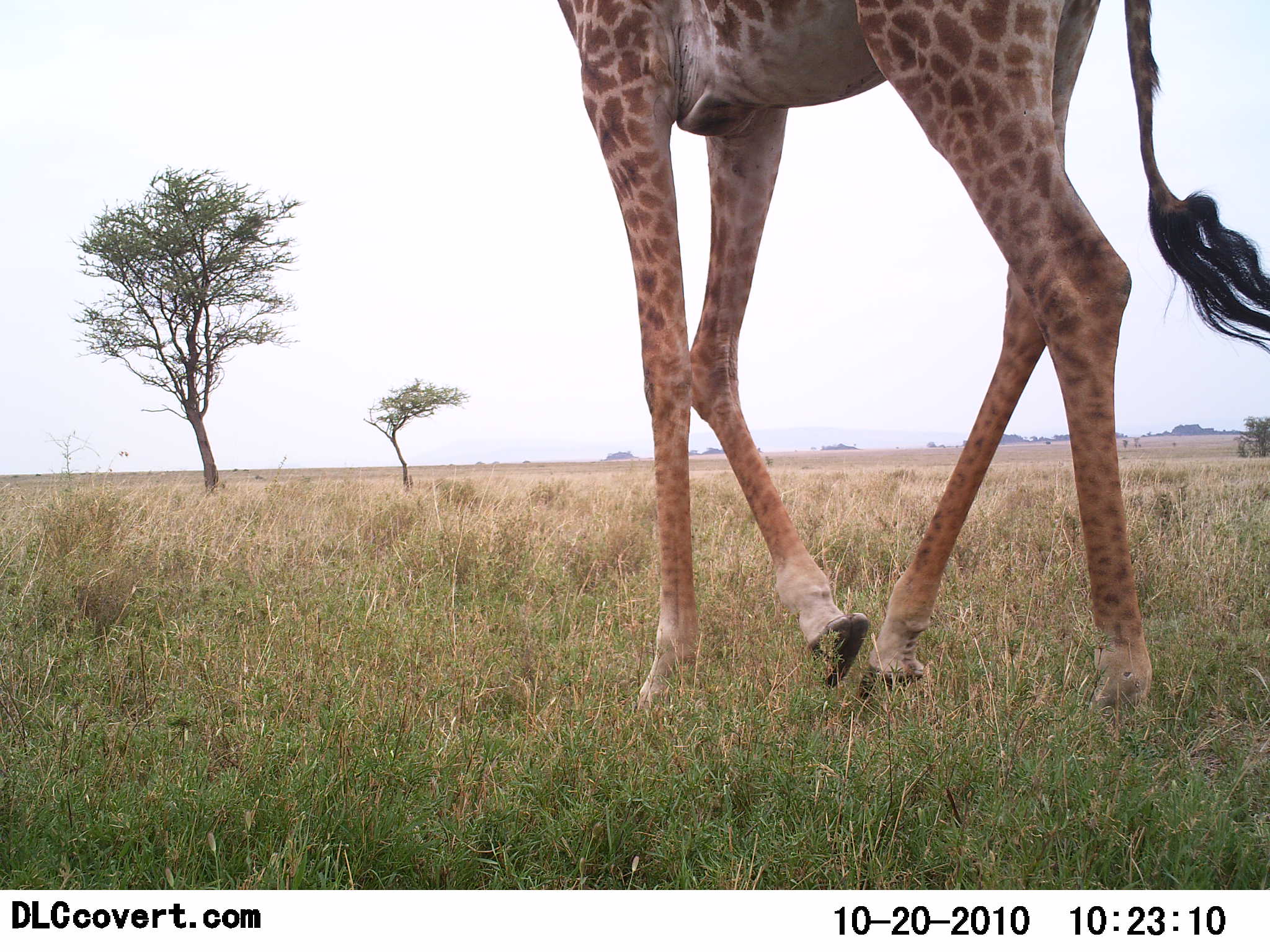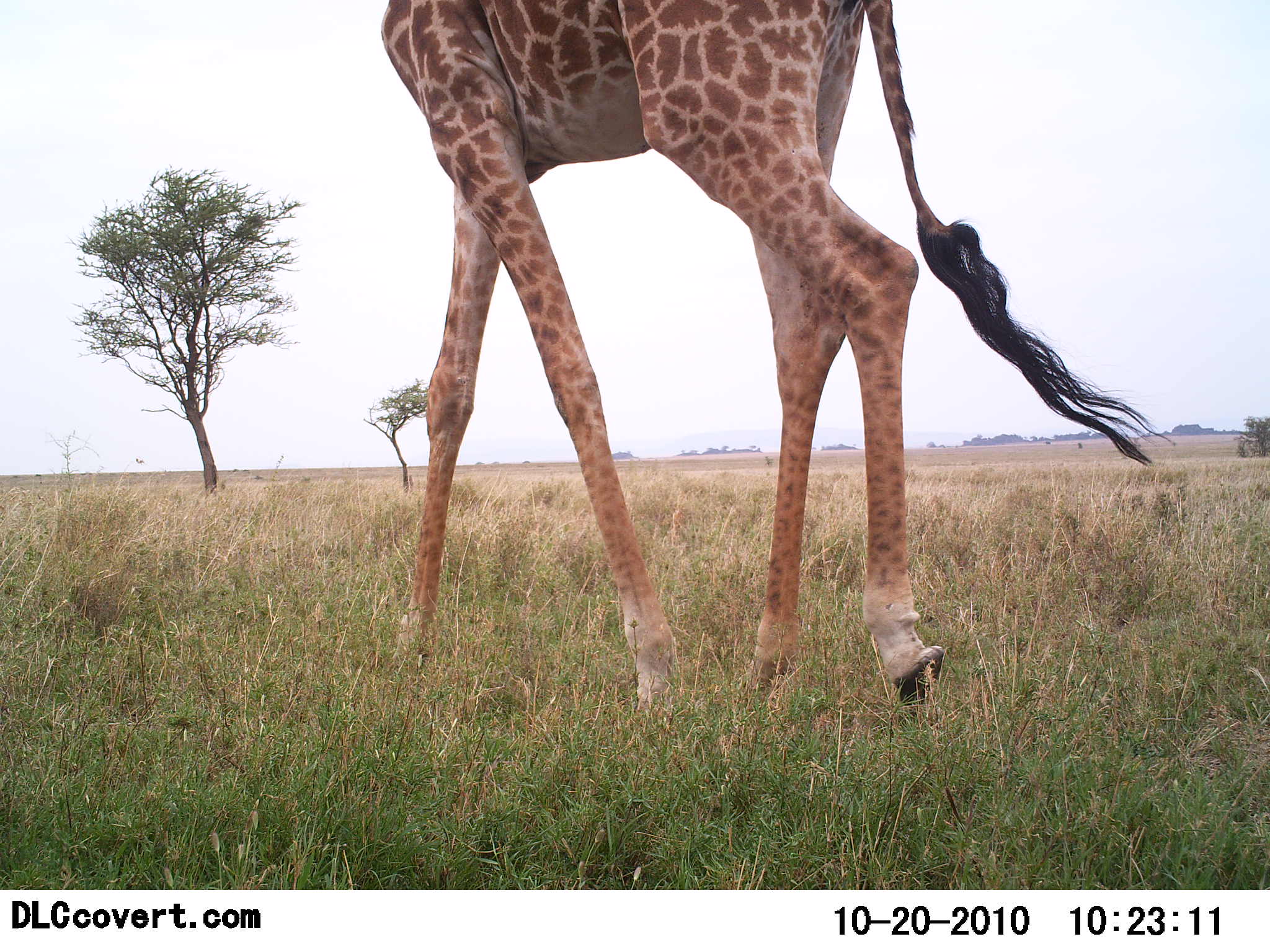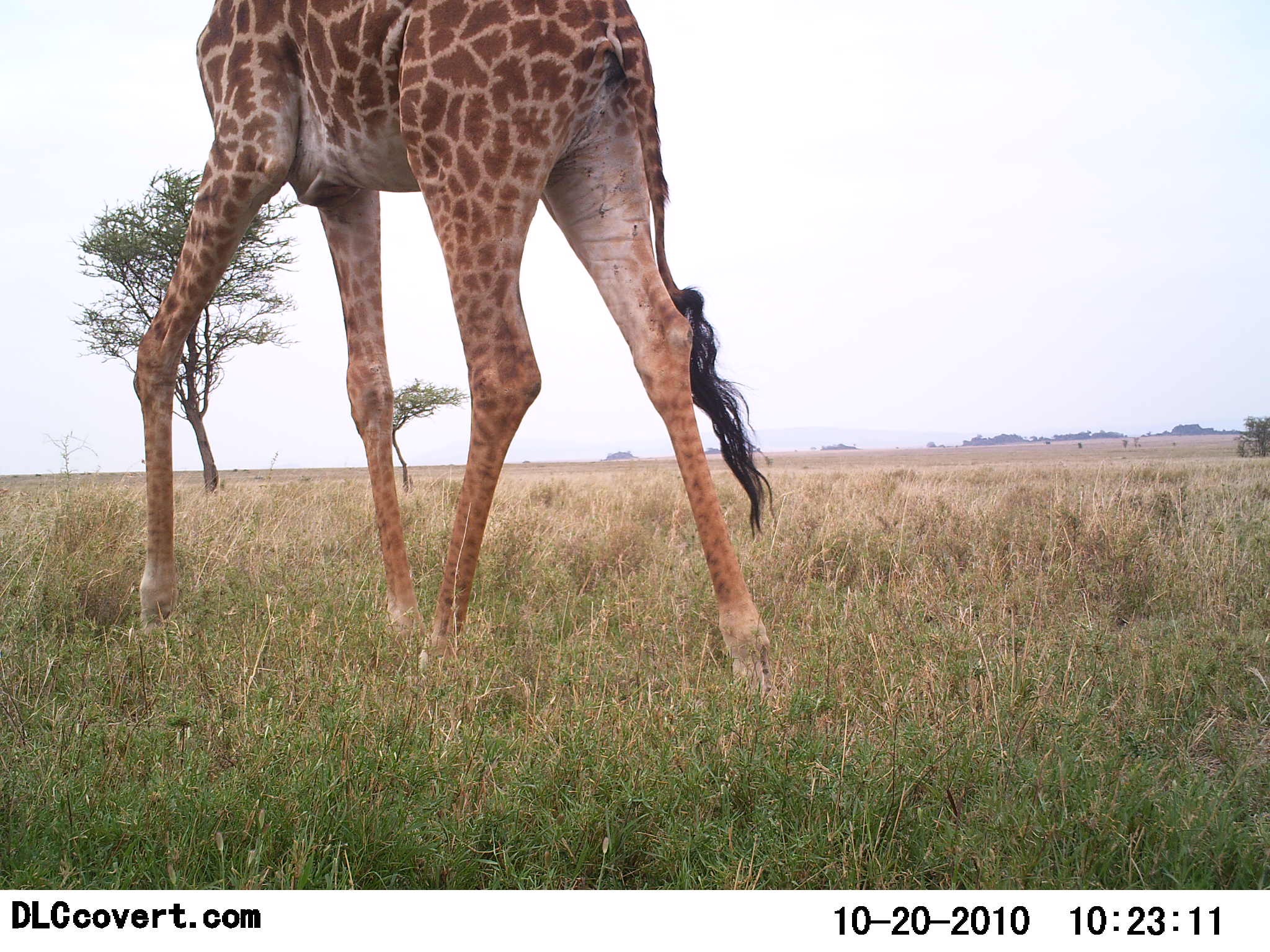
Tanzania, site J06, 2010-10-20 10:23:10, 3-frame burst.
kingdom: Animalia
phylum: Chordata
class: Mammalia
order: Artiodactyla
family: Giraffidae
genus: Giraffa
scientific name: Giraffa camelopardalis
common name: giraffe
Giraffe (Giraffa camelopardalis), count 1. Behavior (volunteer vote fractions): standing 5%, resting 5%, moving 95%, interacting 0%. Young present (vote fraction): 0%. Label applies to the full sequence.